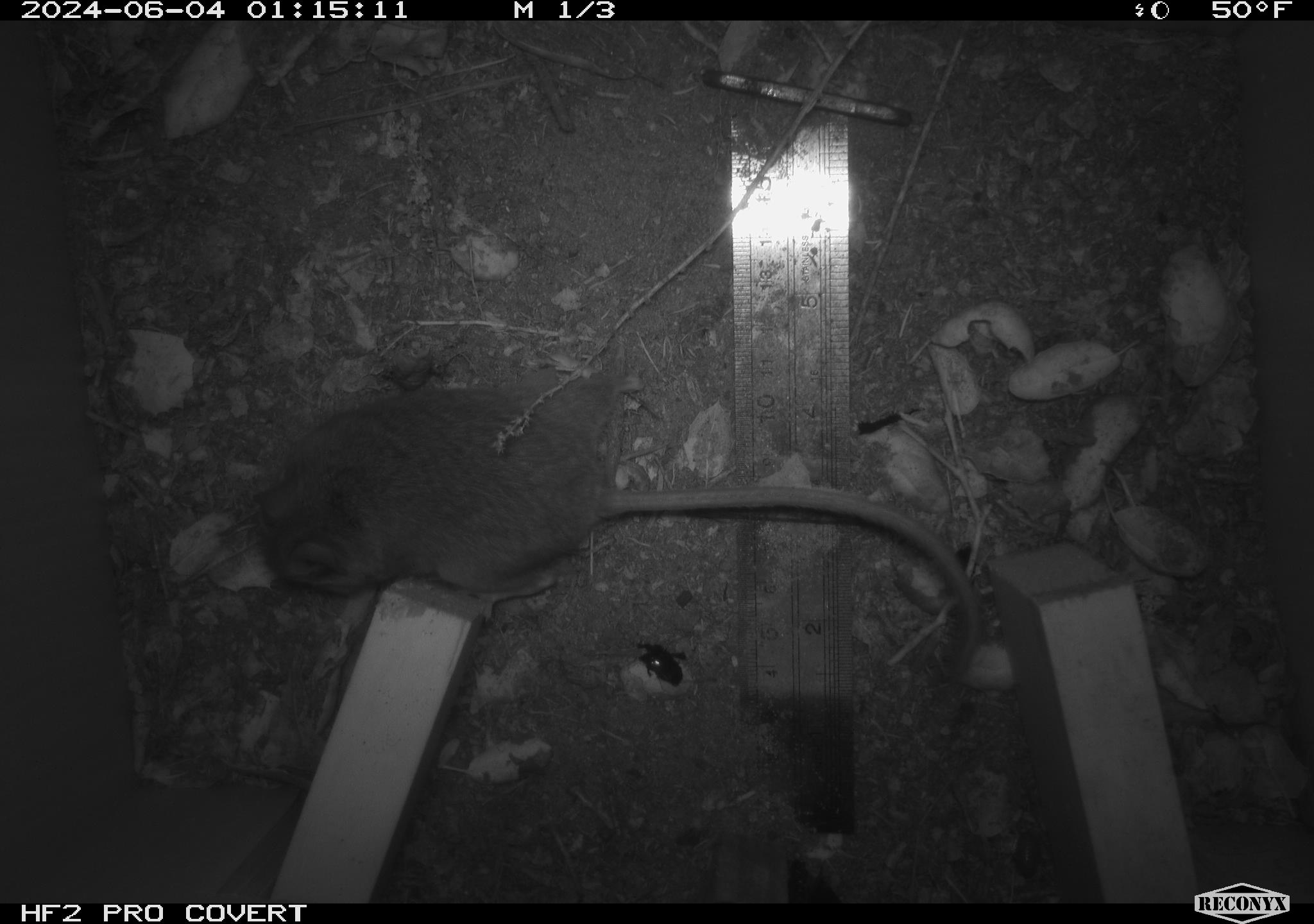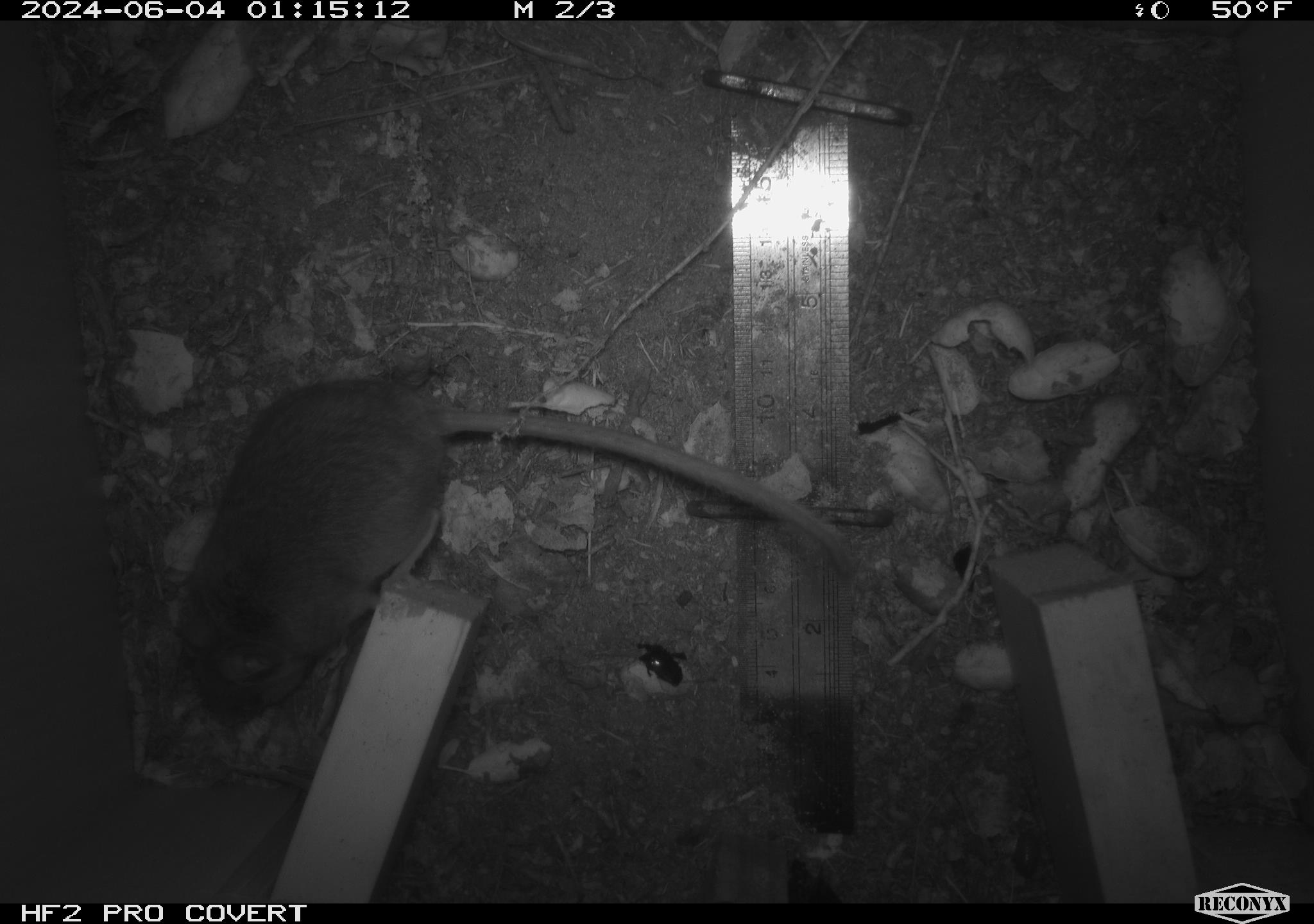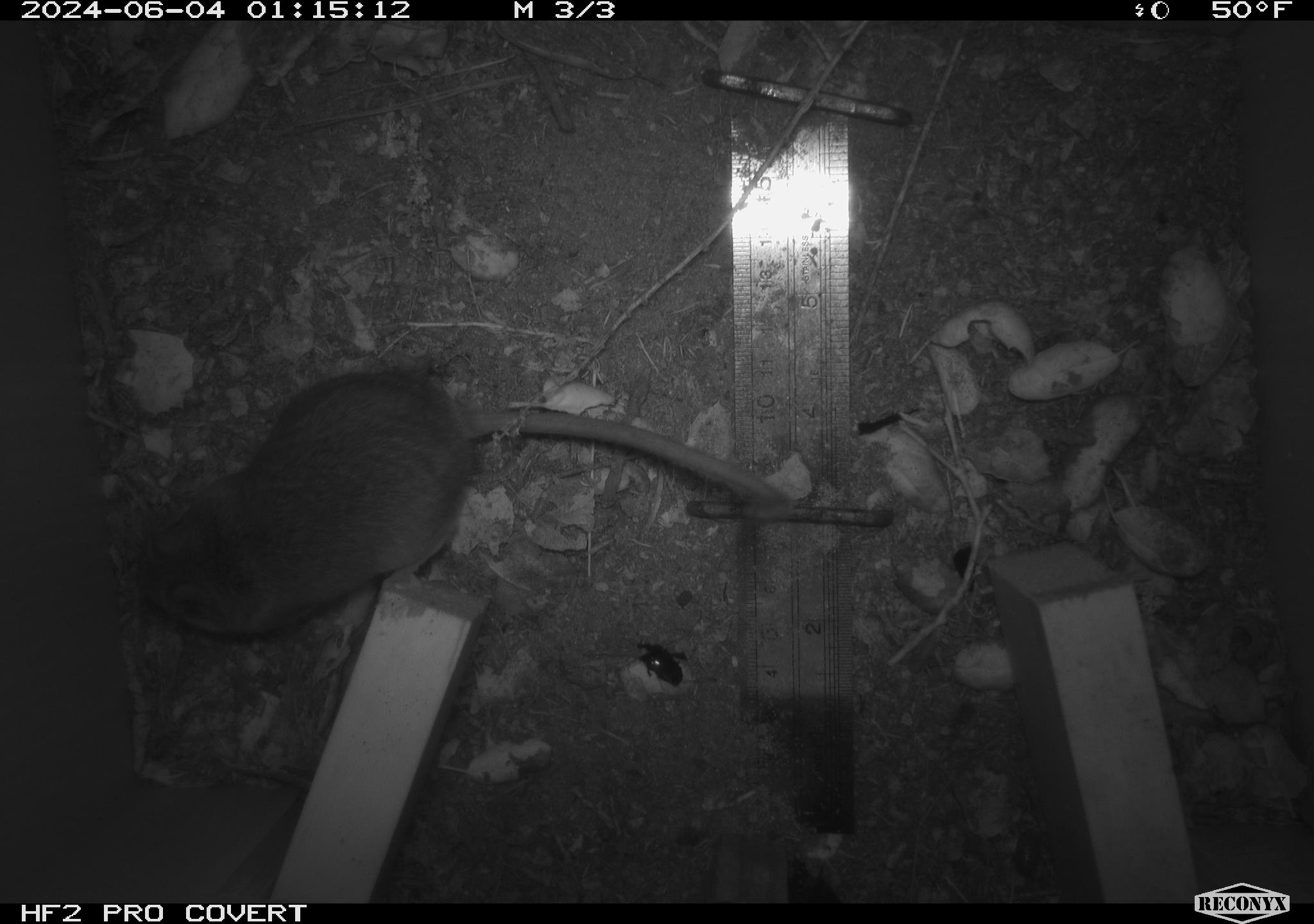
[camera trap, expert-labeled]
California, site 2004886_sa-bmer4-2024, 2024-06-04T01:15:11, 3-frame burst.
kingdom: Animalia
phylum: Chordata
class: Mammalia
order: Rodentia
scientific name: Rodentia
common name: mouse species